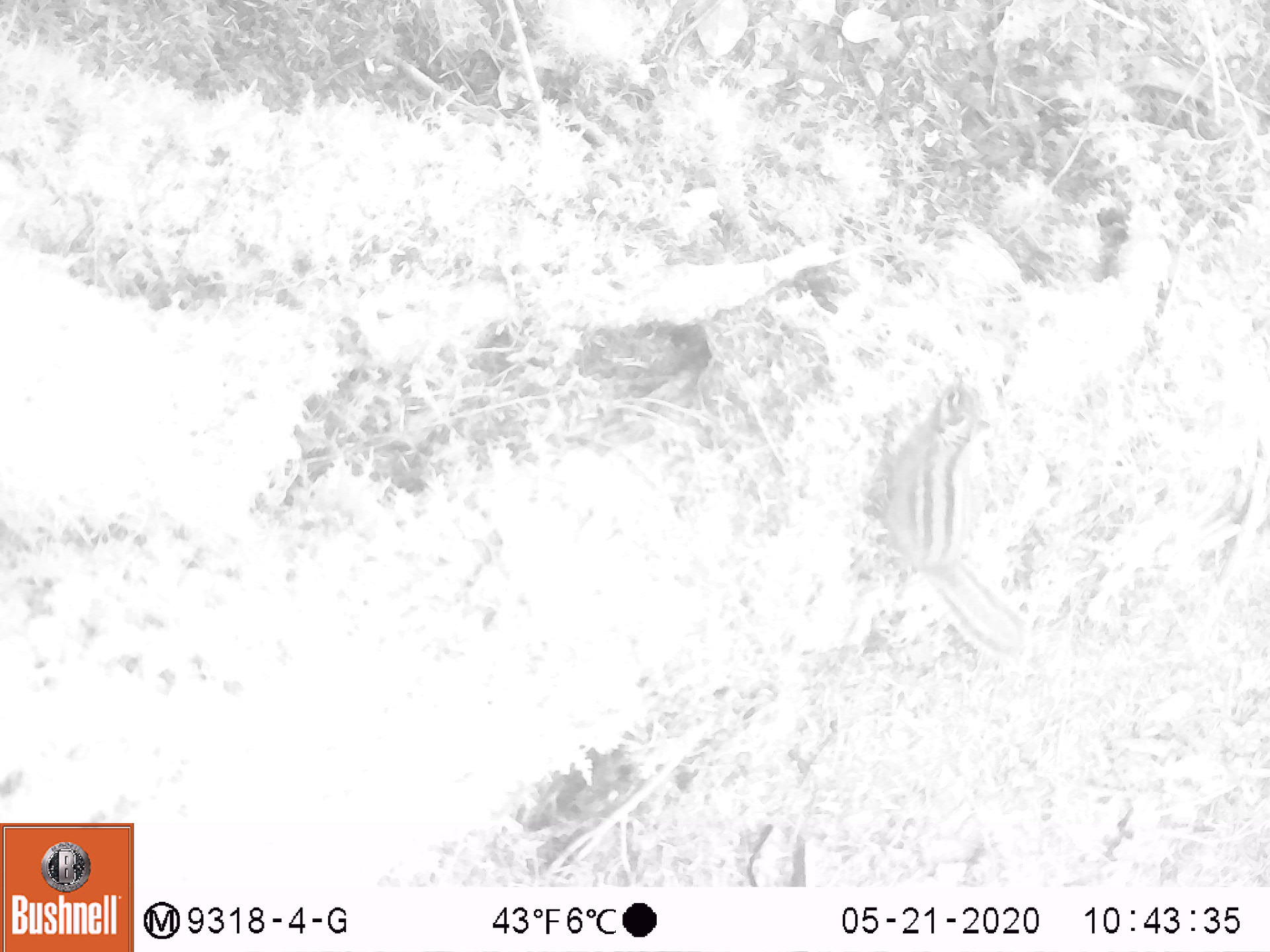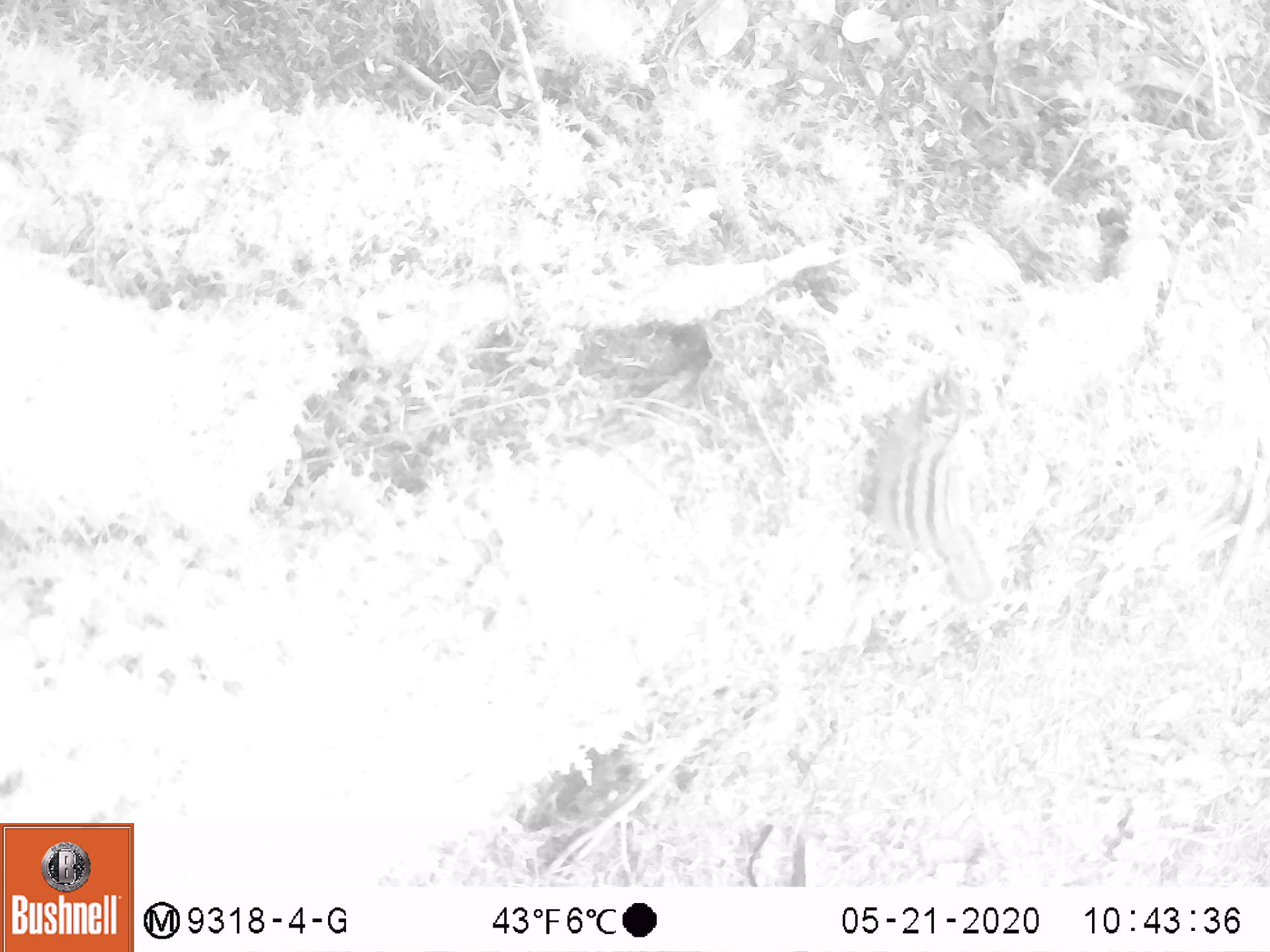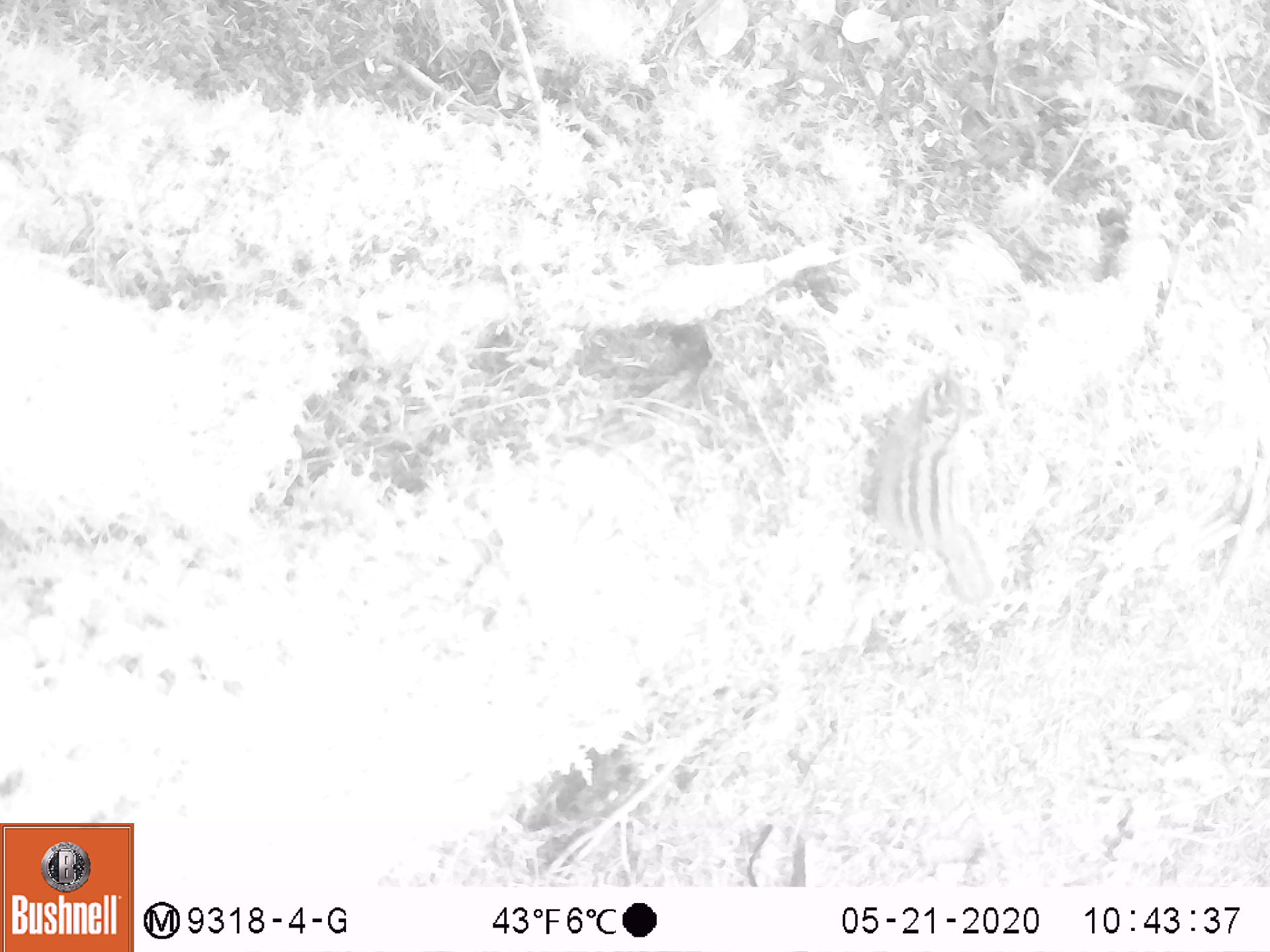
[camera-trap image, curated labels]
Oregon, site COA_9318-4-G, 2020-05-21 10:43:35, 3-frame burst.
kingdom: Animalia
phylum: Chordata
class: Mammalia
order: Rodentia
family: Sciuridae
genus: Neotamias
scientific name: Neotamias townsendii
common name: townsend's chipmunk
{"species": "townsend's chipmunk (Neotamias townsendii)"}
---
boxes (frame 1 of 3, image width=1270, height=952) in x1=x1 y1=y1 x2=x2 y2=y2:
townsend's chipmunk: x1=852 y1=366 x2=1031 y2=667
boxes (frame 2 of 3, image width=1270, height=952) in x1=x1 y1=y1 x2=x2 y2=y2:
townsend's chipmunk: x1=849 y1=354 x2=997 y2=616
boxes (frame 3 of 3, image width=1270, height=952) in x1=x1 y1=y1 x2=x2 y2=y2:
townsend's chipmunk: x1=846 y1=359 x2=996 y2=617